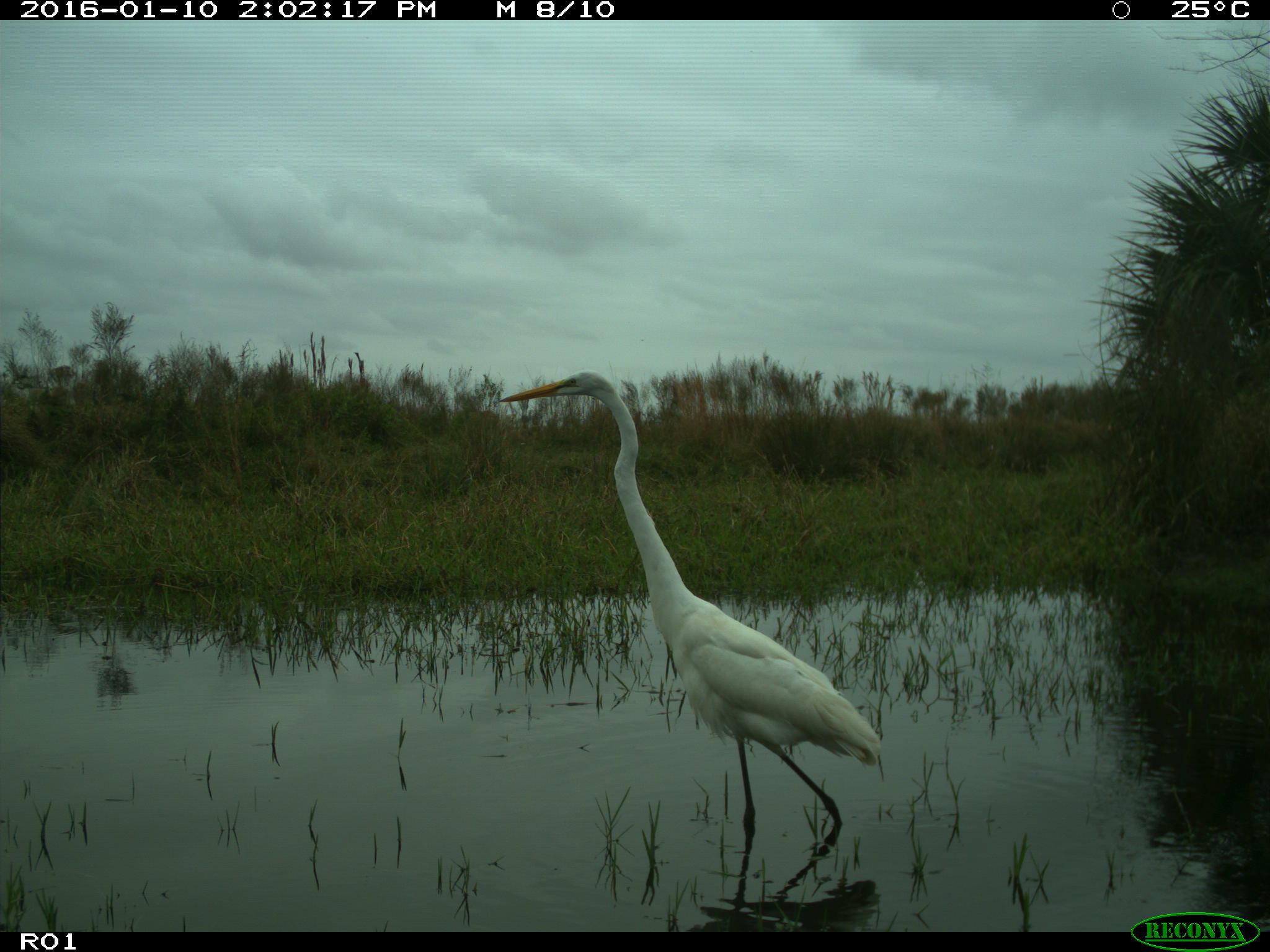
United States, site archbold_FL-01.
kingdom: Animalia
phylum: Chordata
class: Aves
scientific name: Aves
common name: birds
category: unidentified bird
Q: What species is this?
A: Unidentified bird (birds) (Aves).